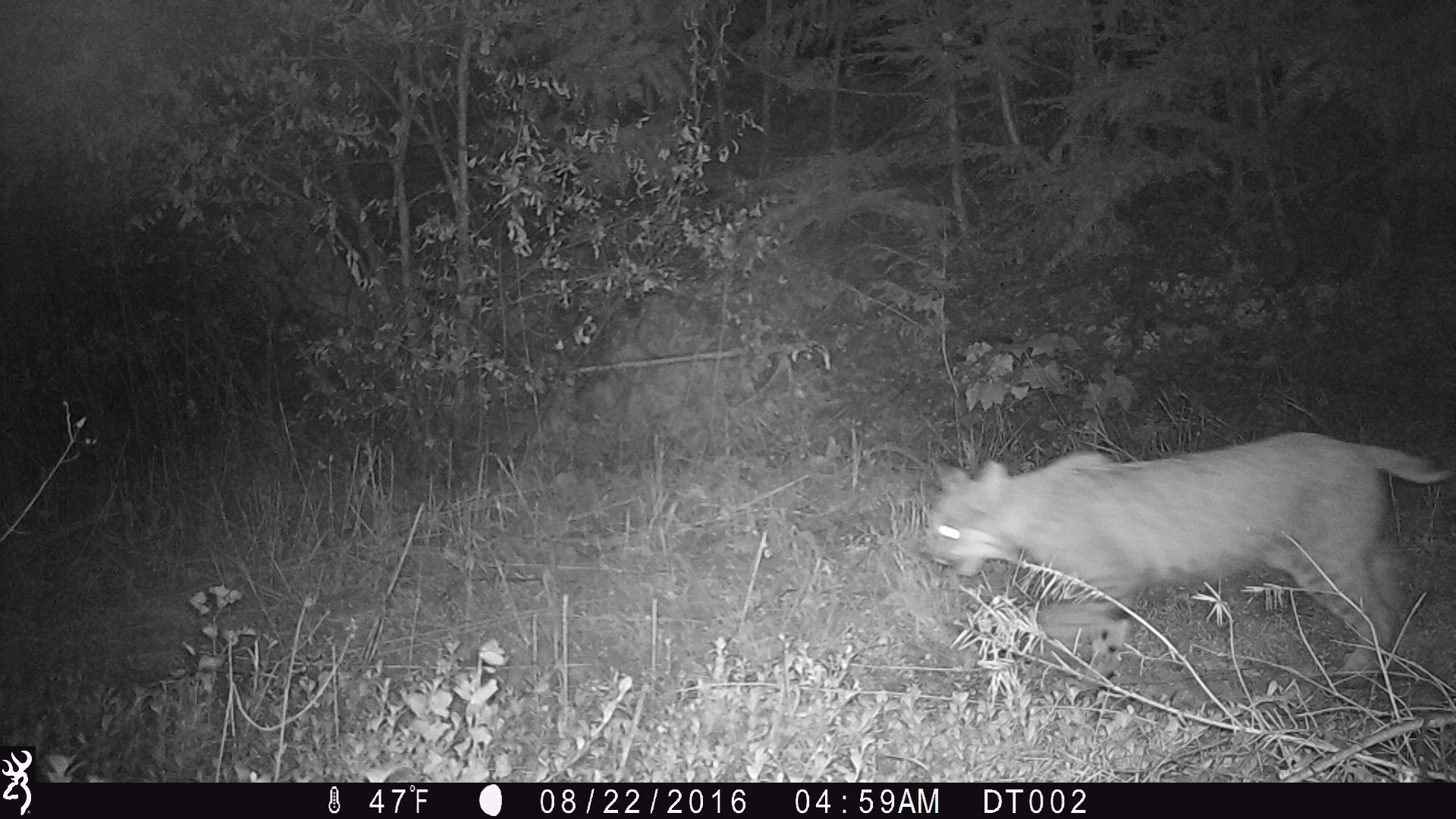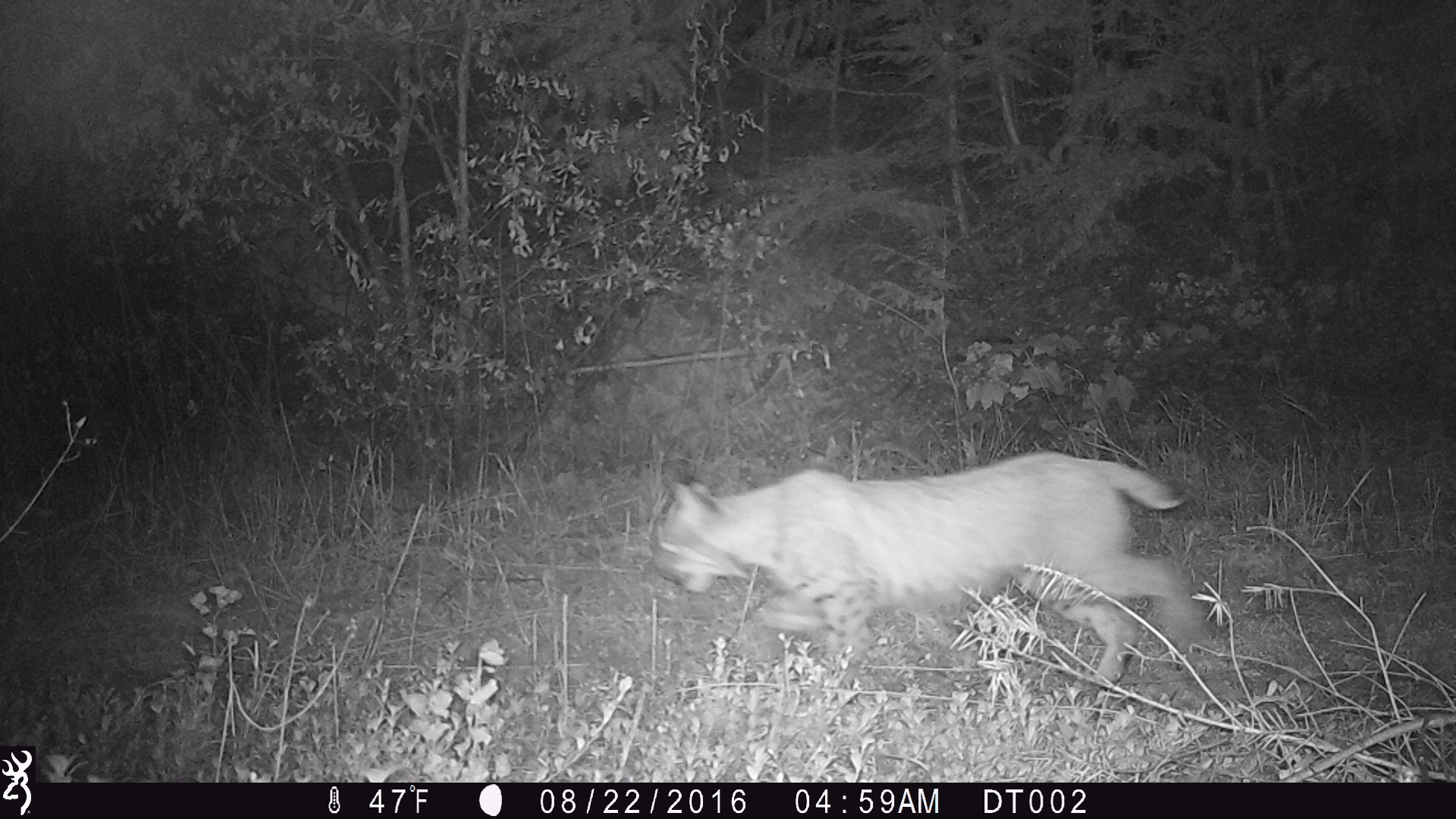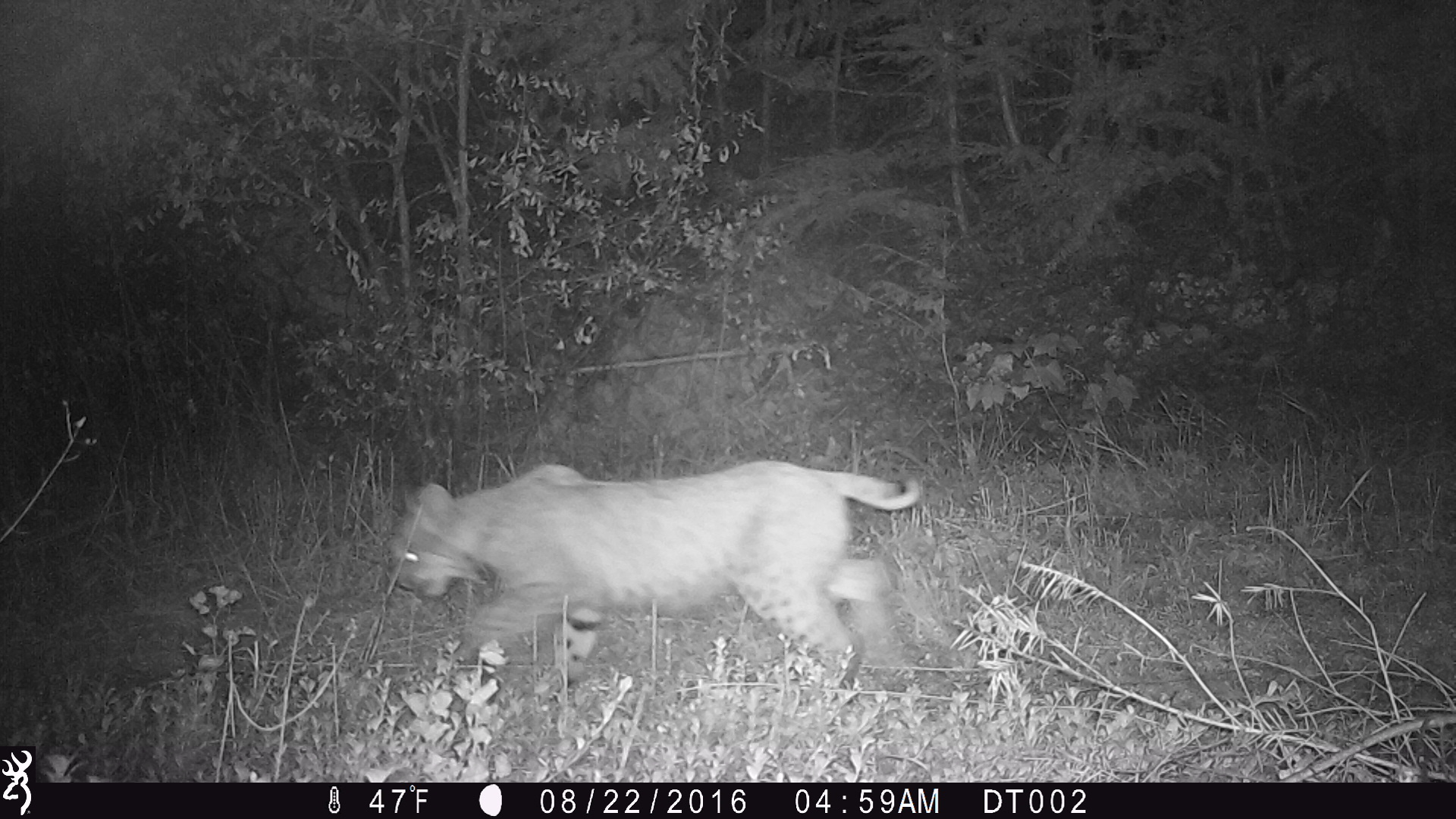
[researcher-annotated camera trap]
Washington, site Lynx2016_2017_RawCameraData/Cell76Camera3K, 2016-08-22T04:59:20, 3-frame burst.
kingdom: Animalia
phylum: Chordata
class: Mammalia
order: Carnivora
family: Felidae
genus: Lynx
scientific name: Lynx rufus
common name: bobcat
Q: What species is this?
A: Lynx rufus (bobcat).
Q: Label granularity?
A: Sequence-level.